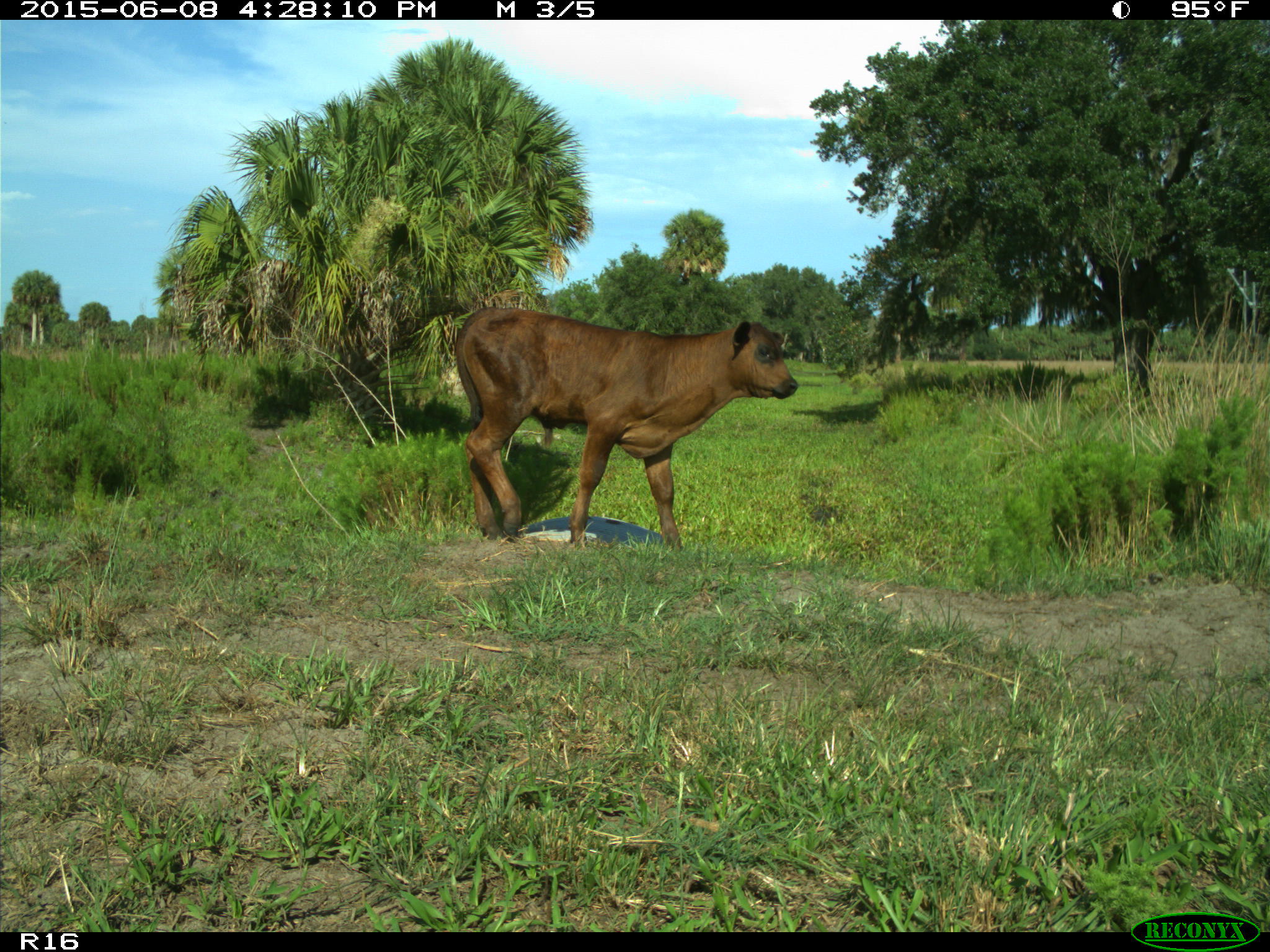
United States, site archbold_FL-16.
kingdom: Animalia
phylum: Chordata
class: Mammalia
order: Artiodactyla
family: Bovidae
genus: Bos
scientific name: Bos taurus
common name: domestic cow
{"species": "Bos taurus (domestic cow)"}